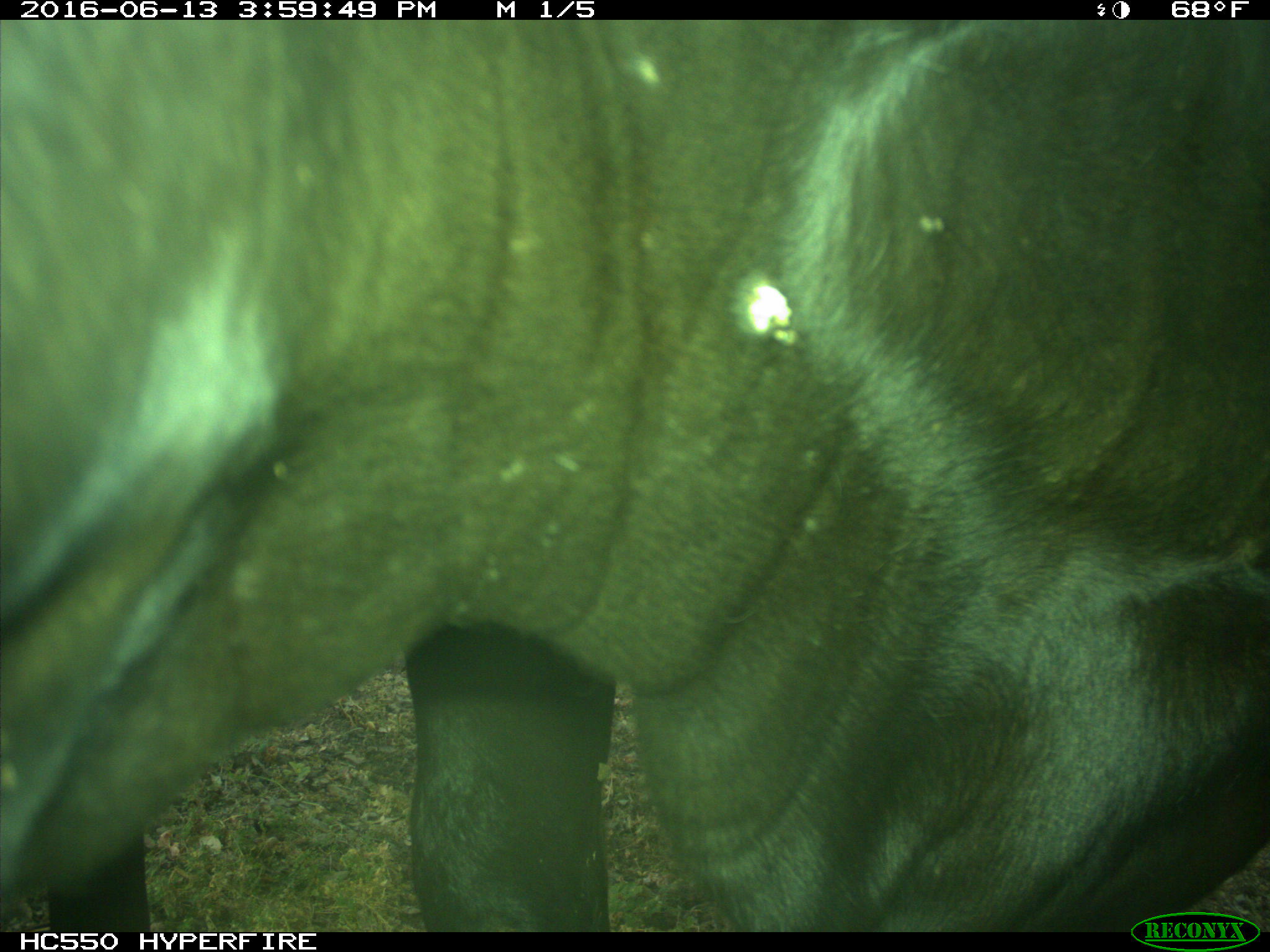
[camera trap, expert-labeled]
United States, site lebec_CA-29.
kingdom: Animalia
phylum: Chordata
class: Mammalia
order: Artiodactyla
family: Bovidae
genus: Bos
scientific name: Bos taurus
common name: domestic cow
Bos taurus (domestic cow).